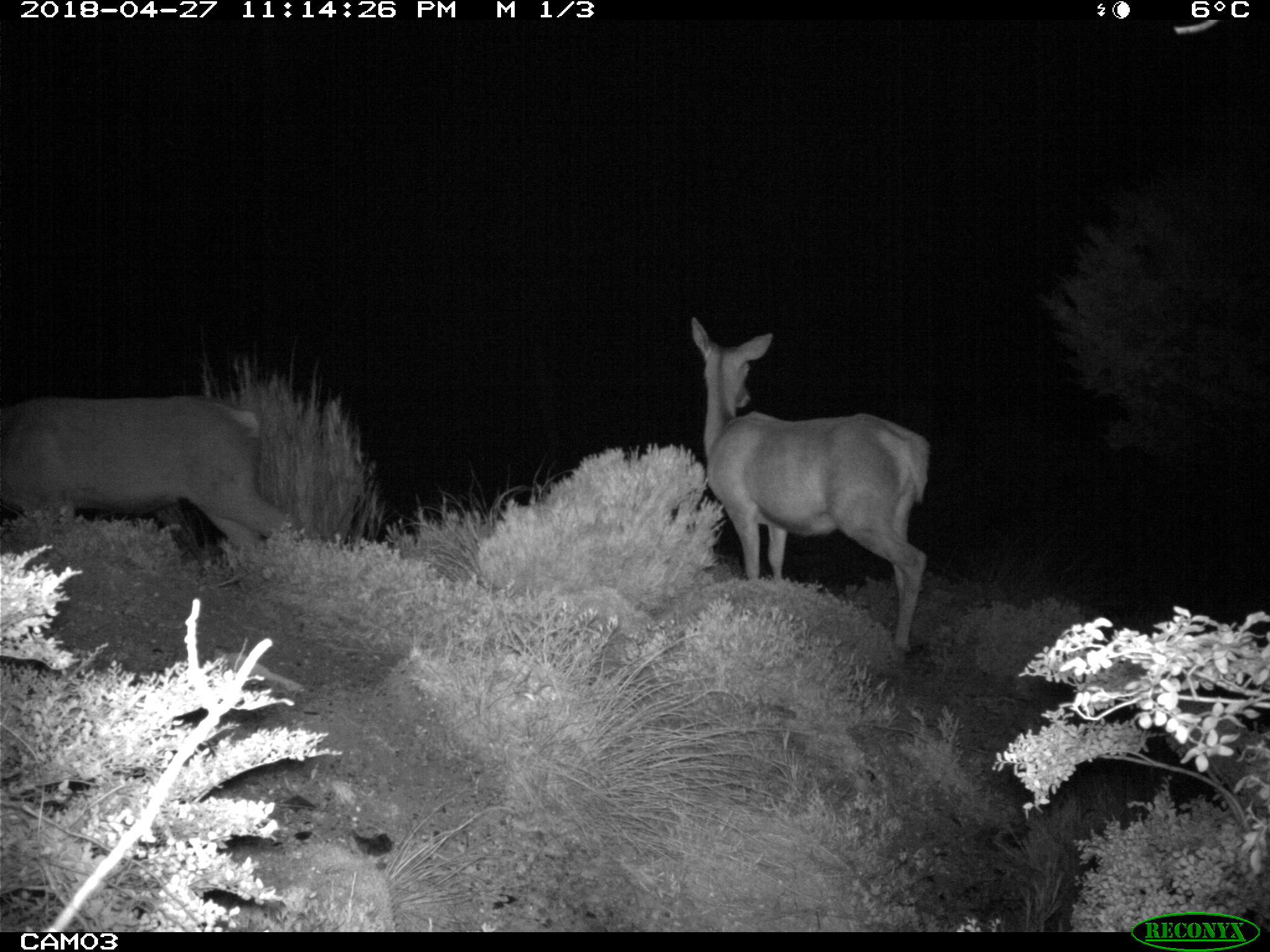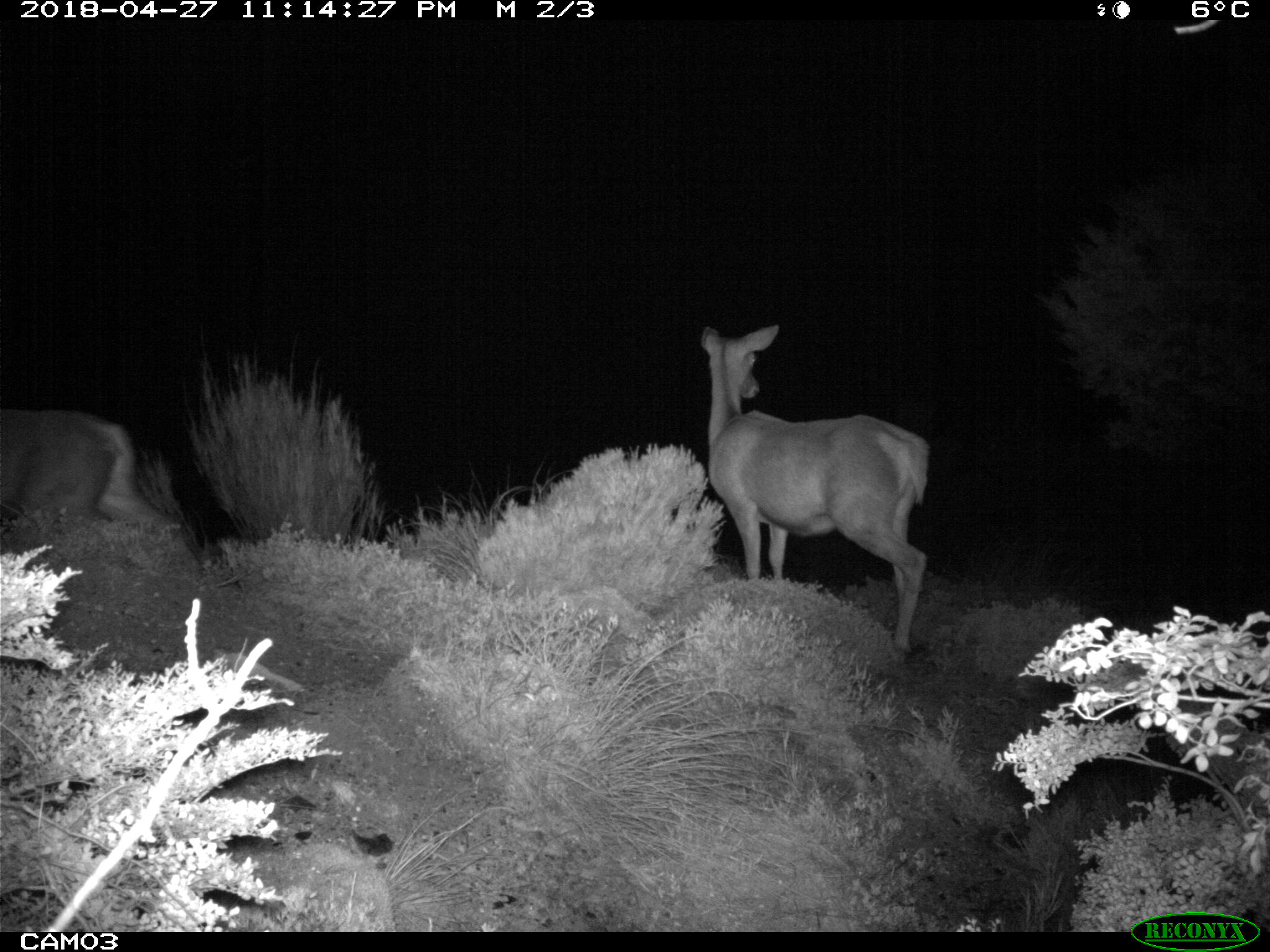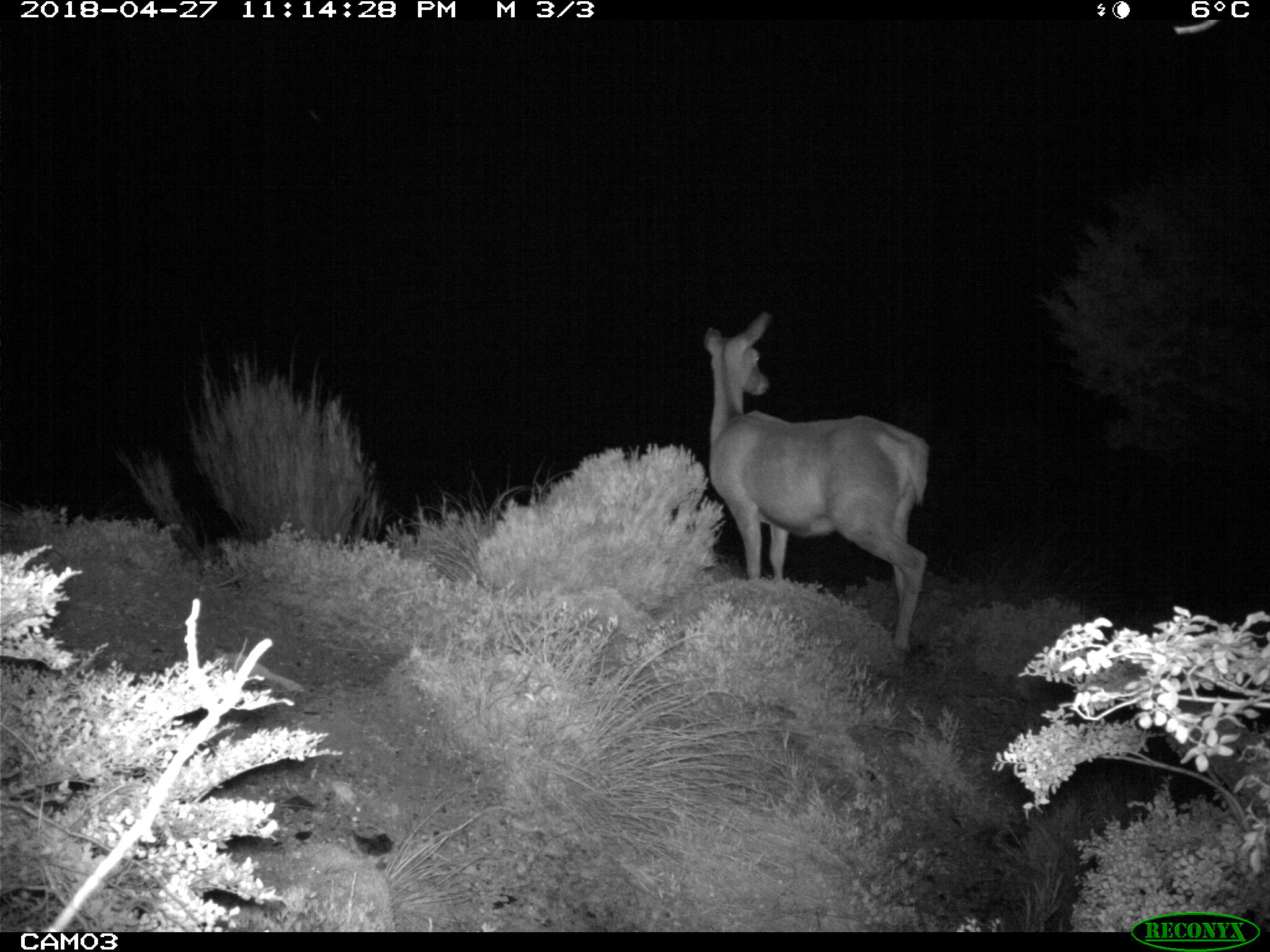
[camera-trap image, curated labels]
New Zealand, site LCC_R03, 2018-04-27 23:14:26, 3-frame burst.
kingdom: Animalia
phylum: Chordata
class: Mammalia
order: Artiodactyla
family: Cervidae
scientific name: Cervidae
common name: deer